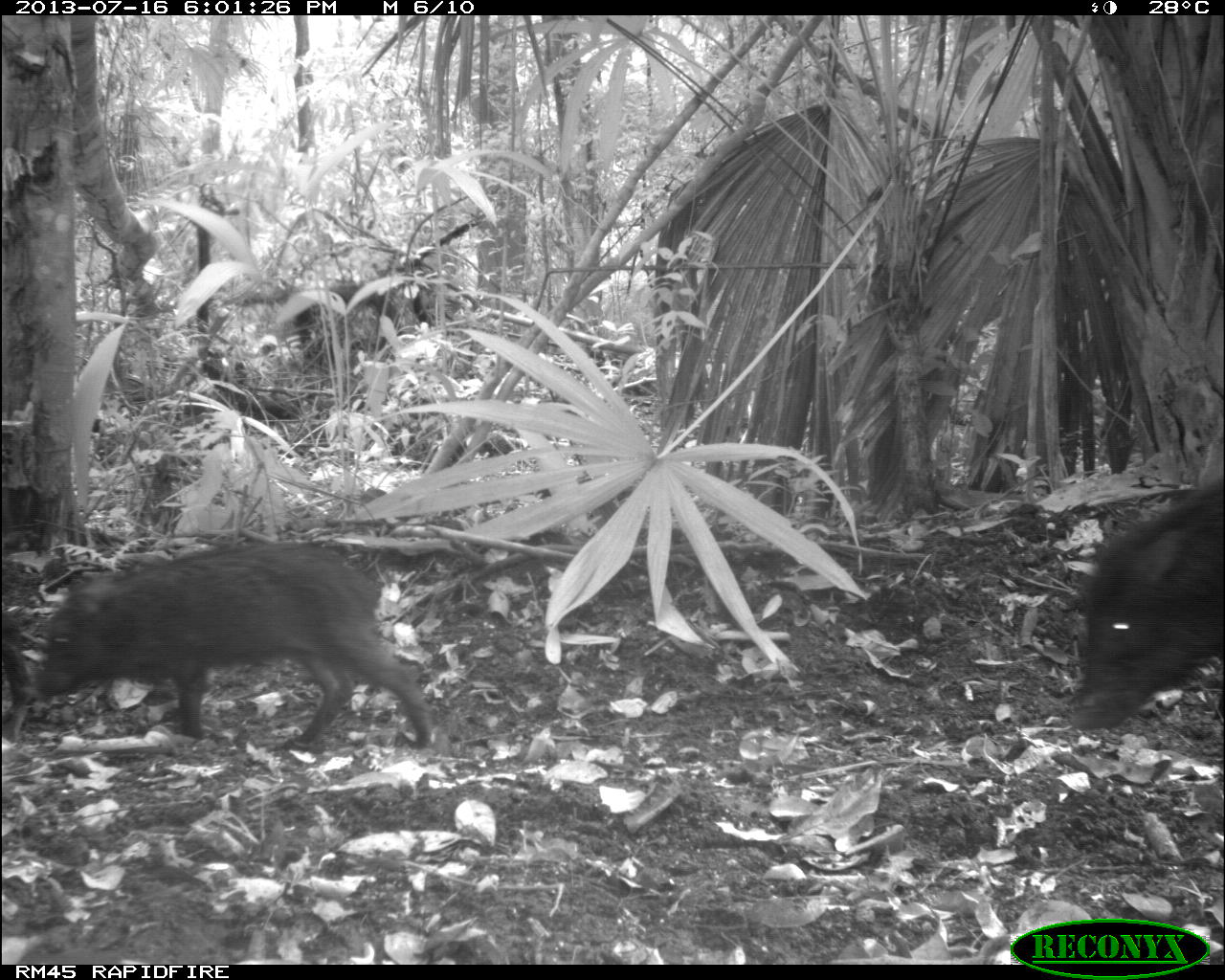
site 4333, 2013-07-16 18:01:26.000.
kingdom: Animalia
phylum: Chordata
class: Mammalia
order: Artiodactyla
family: Tayassuidae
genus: Tayassu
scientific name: Tayassu pecari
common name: white-lipped peccary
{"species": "Tayassu pecari (white-lipped peccary)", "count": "3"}